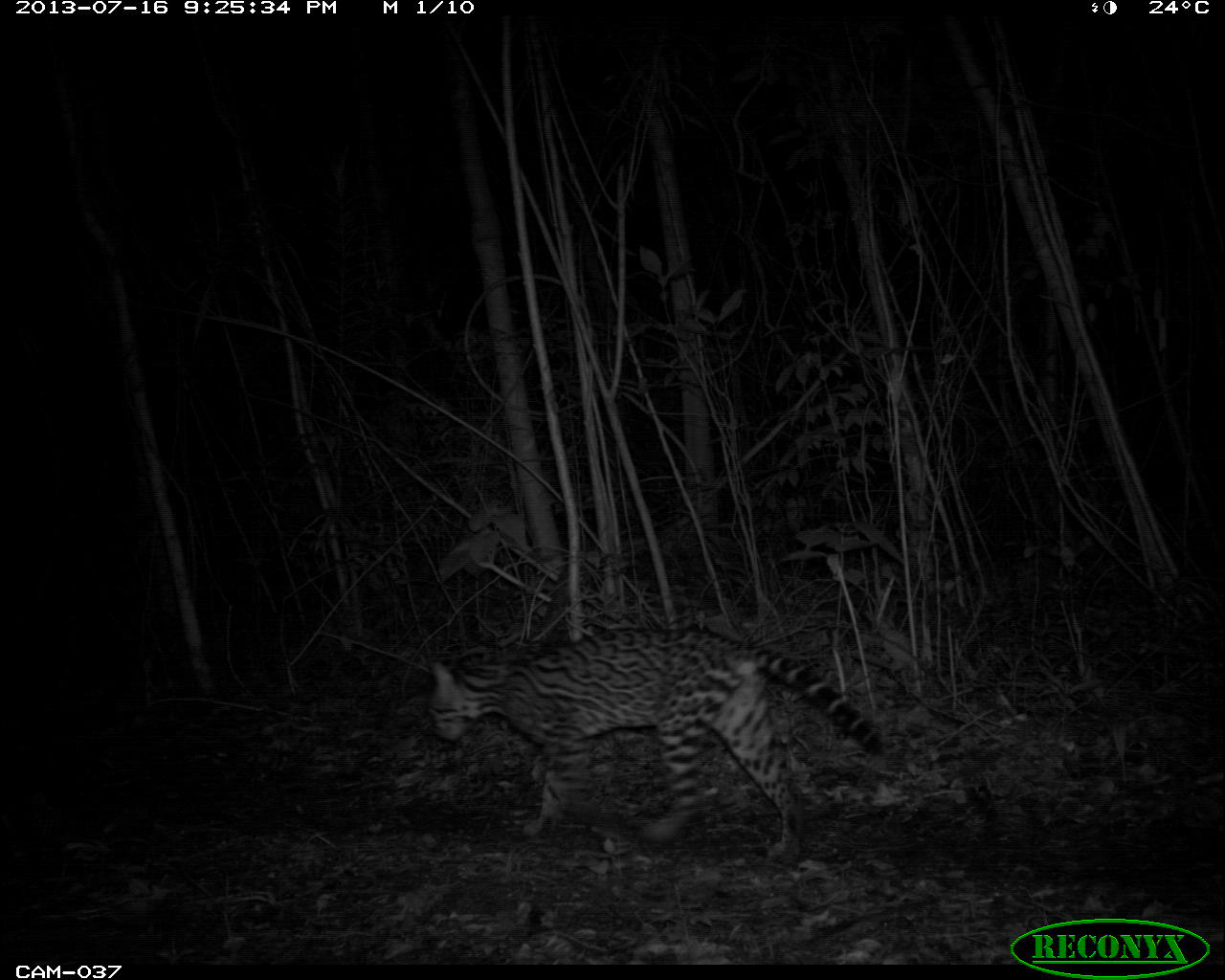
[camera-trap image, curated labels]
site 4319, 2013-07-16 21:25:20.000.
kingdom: Animalia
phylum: Chordata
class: Mammalia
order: Carnivora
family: Felidae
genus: Leopardus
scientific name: Leopardus pardalis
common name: ocelot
Leopardus pardalis (ocelot), count 1.